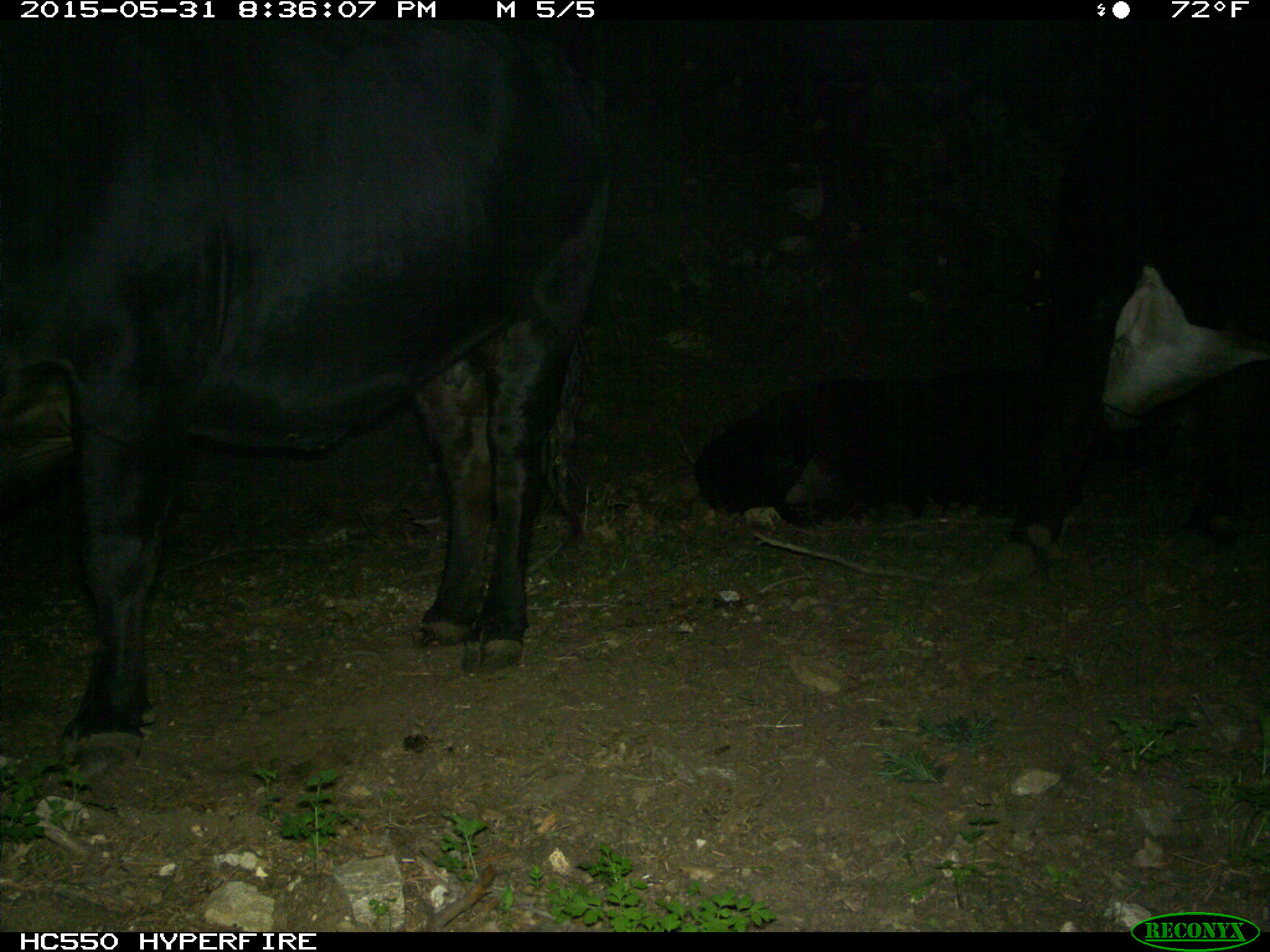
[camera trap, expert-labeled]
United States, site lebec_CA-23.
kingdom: Animalia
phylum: Chordata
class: Mammalia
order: Artiodactyla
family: Bovidae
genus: Bos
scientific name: Bos taurus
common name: domestic cow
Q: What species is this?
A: Bos taurus (domestic cow).